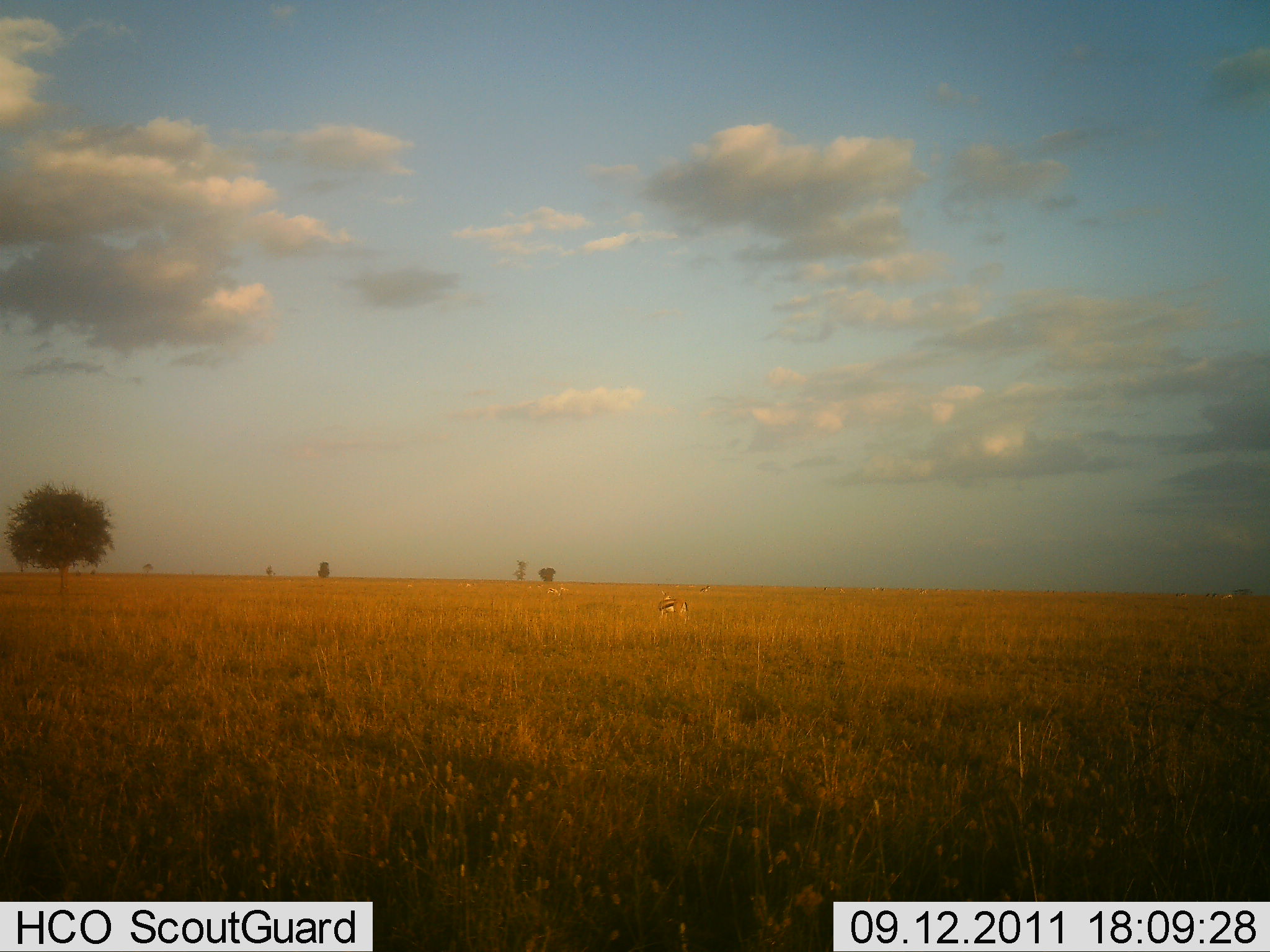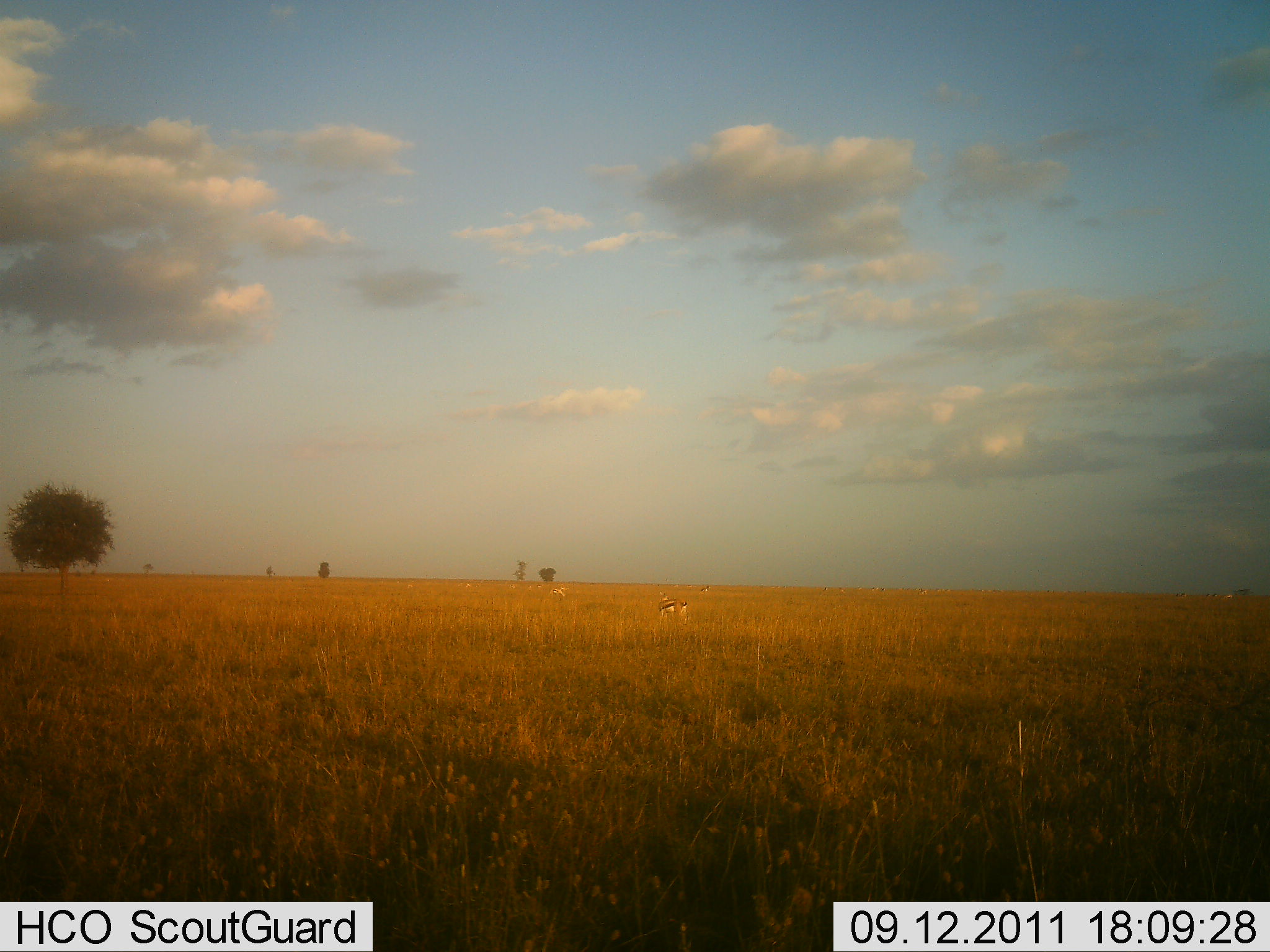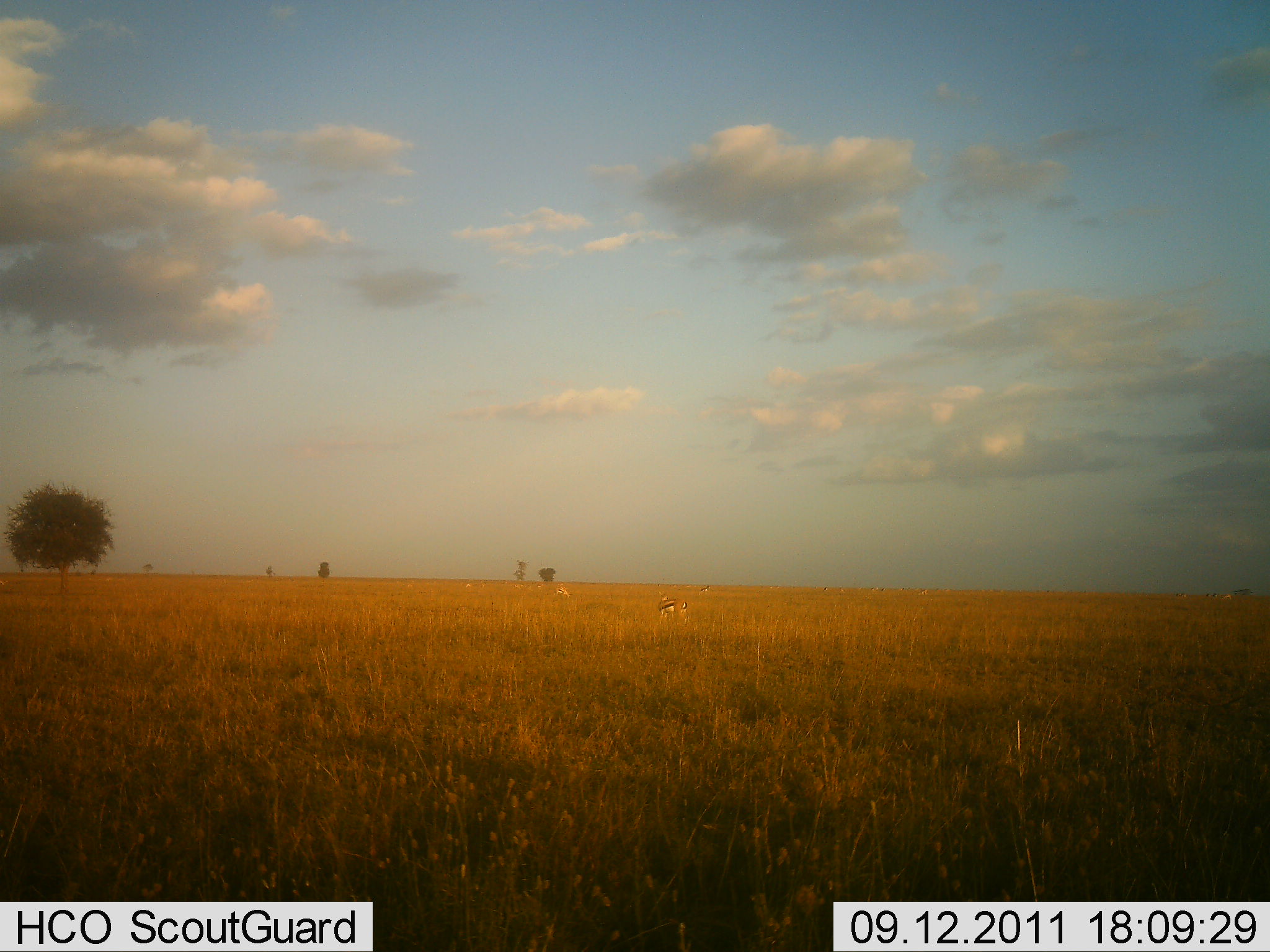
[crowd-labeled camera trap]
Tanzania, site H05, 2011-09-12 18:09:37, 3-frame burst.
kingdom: Animalia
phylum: Chordata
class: Mammalia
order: Artiodactyla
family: Bovidae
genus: Eudorcas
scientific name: Eudorcas thomsonii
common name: thomson's gazelle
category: gazellethomsons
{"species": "gazellethomsons (thomson's gazelle) (Eudorcas thomsonii)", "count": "4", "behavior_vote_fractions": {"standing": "83%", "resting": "0%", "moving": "25%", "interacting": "0%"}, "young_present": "0%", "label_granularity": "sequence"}